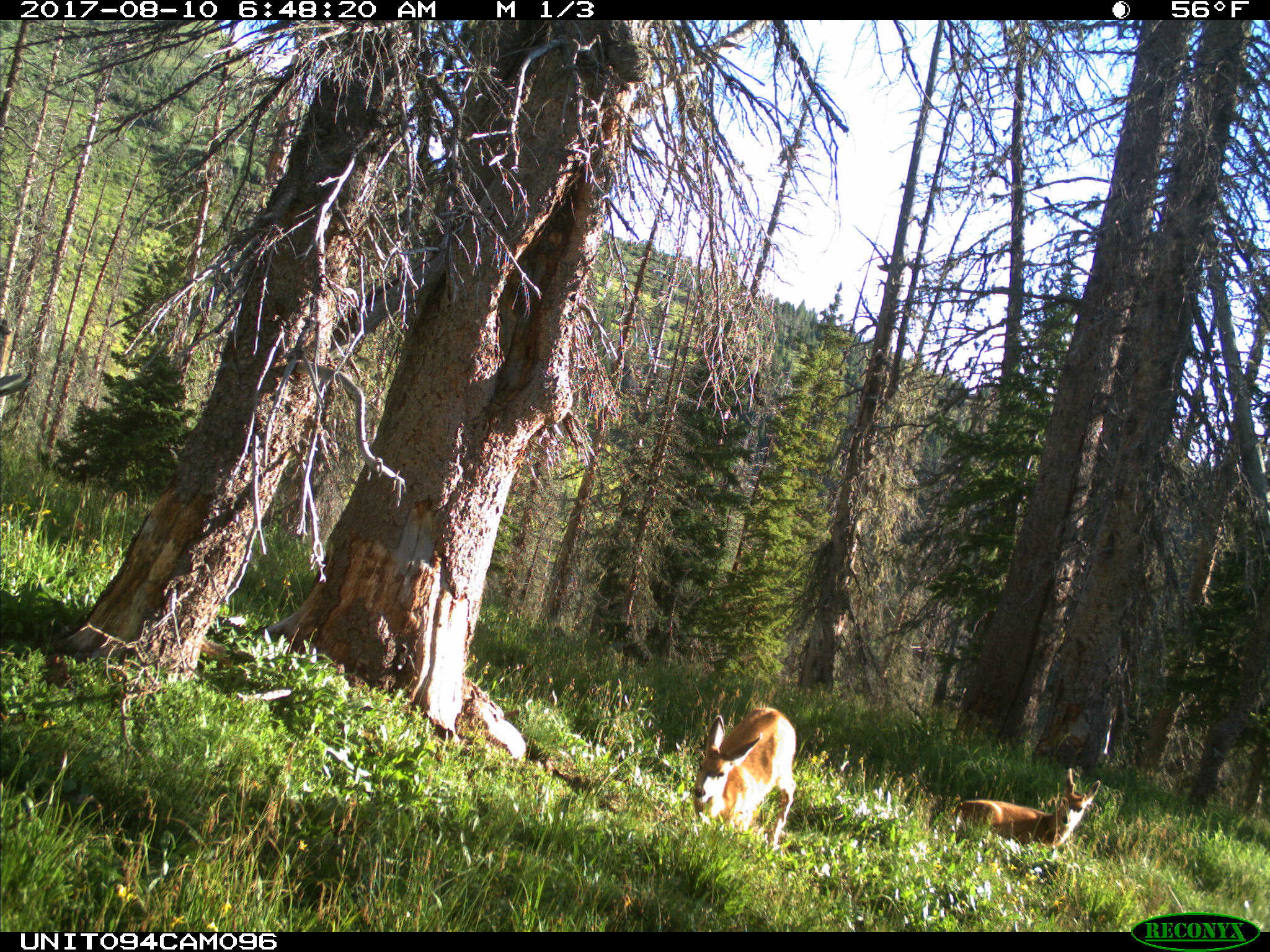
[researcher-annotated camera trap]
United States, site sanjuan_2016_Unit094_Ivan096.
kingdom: Animalia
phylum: Chordata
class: Mammalia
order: Artiodactyla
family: Cervidae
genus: Odocoileus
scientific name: Odocoileus hemionus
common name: mule deer